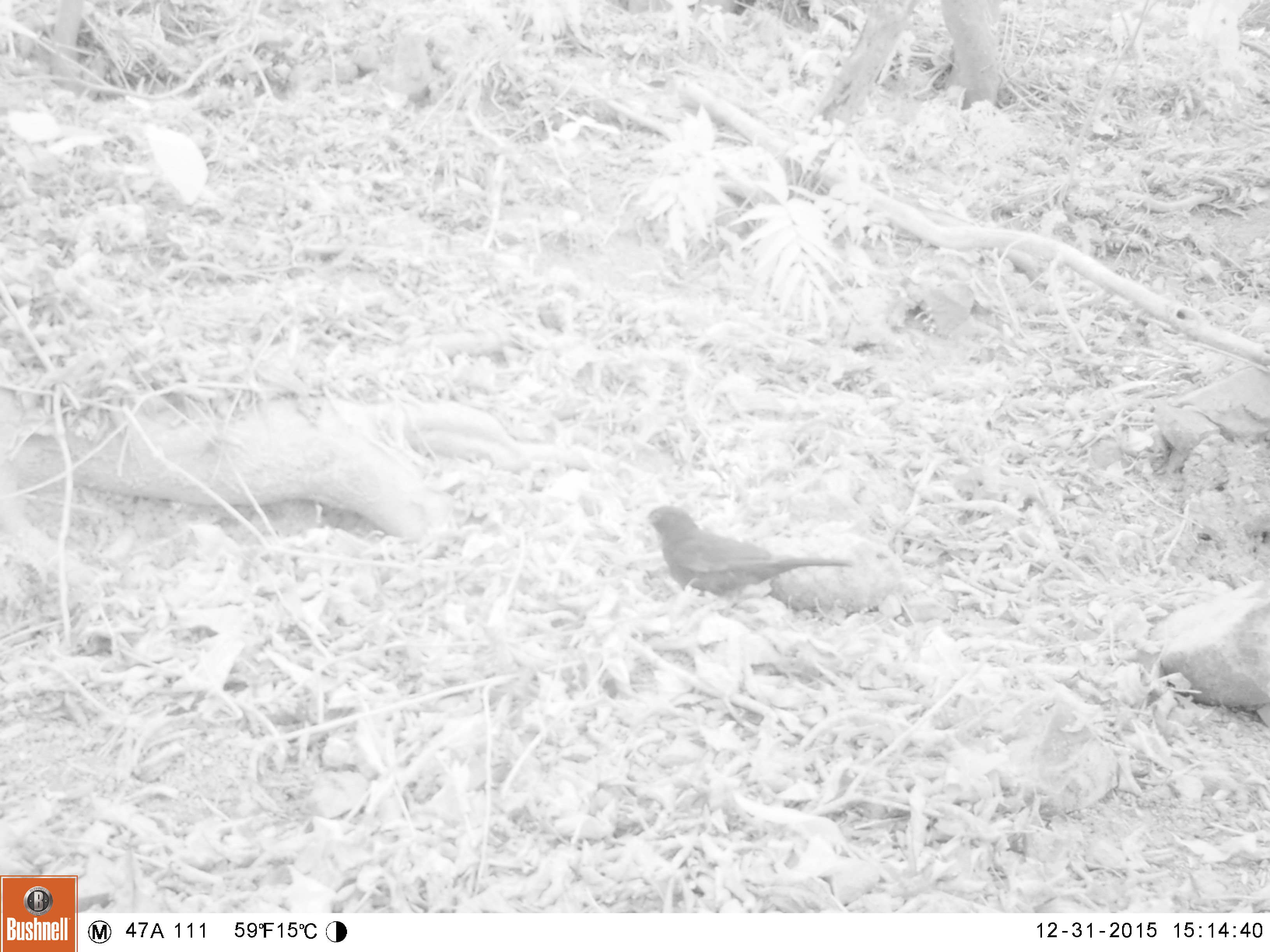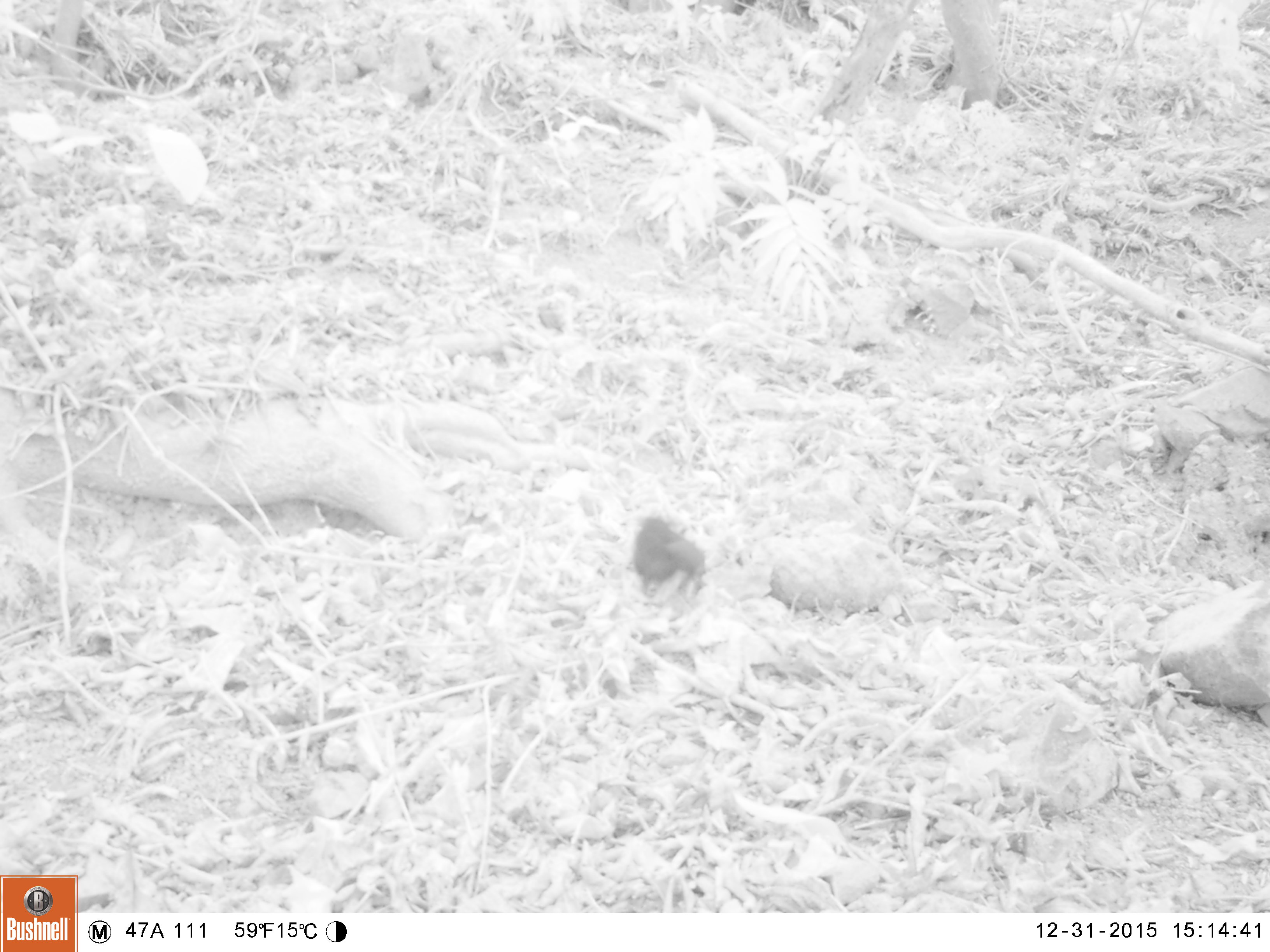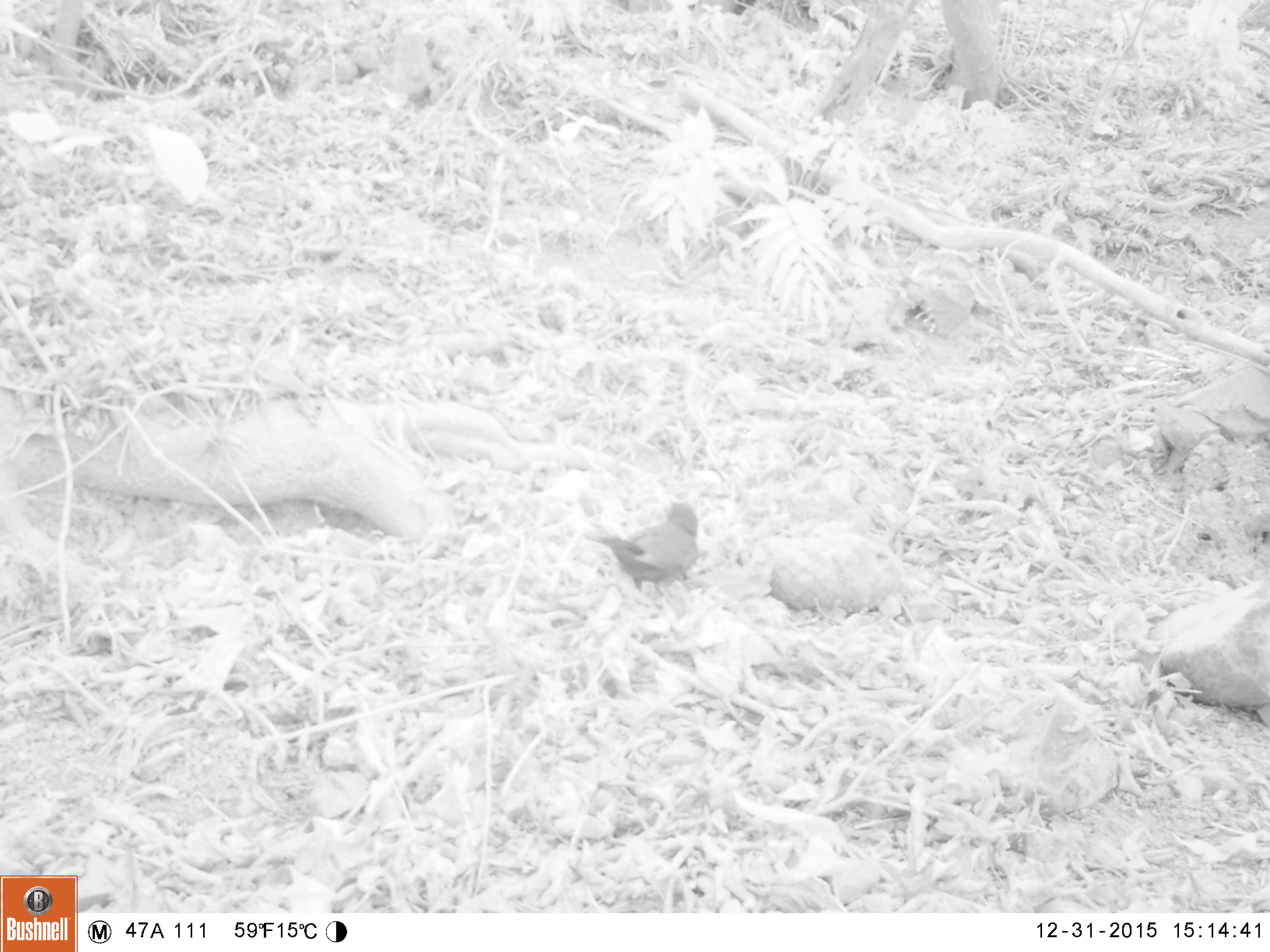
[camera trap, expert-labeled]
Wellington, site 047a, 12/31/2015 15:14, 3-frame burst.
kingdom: Animalia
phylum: Chordata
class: Aves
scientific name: Aves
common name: bird